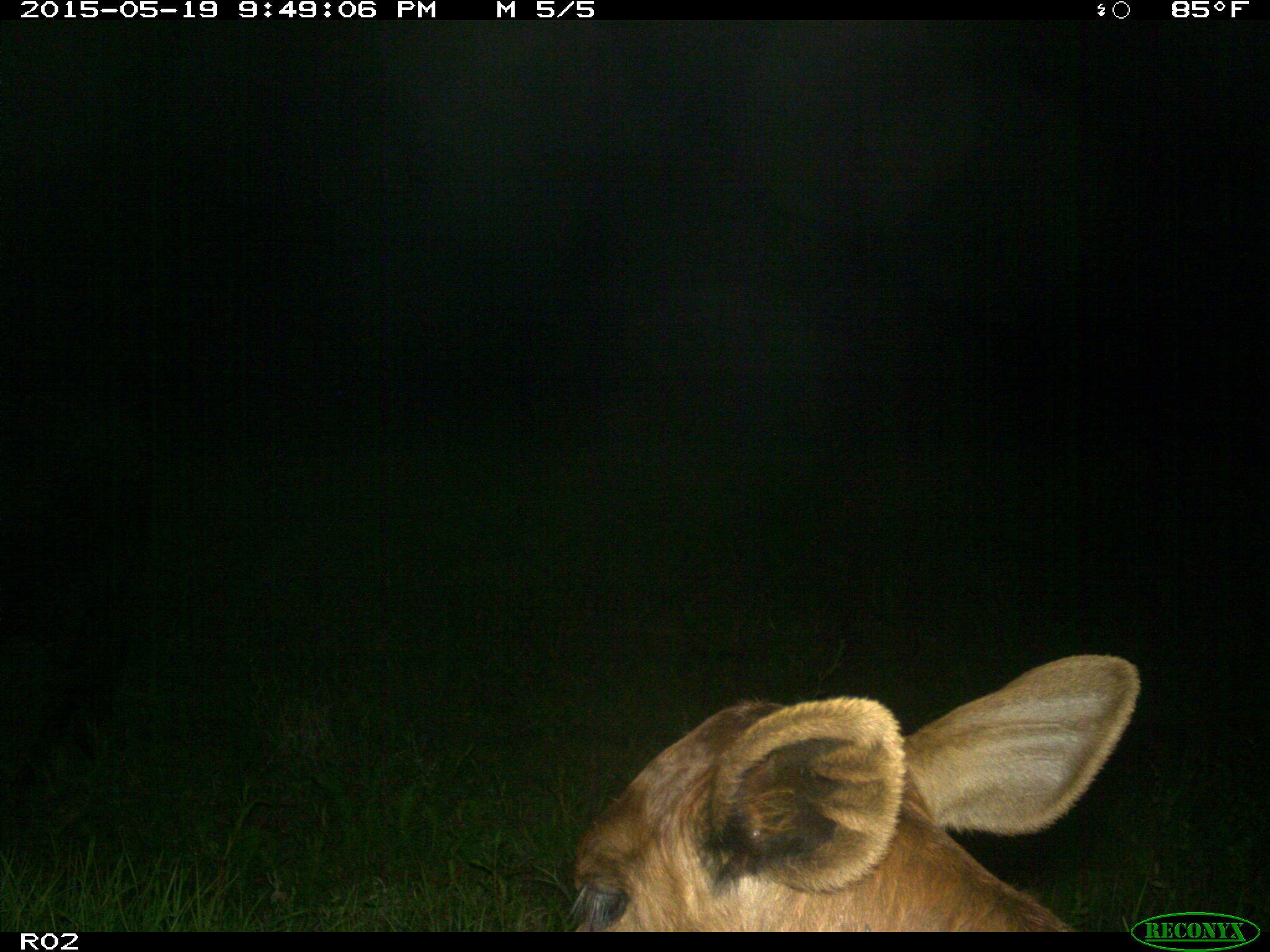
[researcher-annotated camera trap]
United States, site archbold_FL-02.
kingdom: Animalia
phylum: Chordata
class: Mammalia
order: Artiodactyla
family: Bovidae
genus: Bos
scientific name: Bos taurus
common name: domestic cow